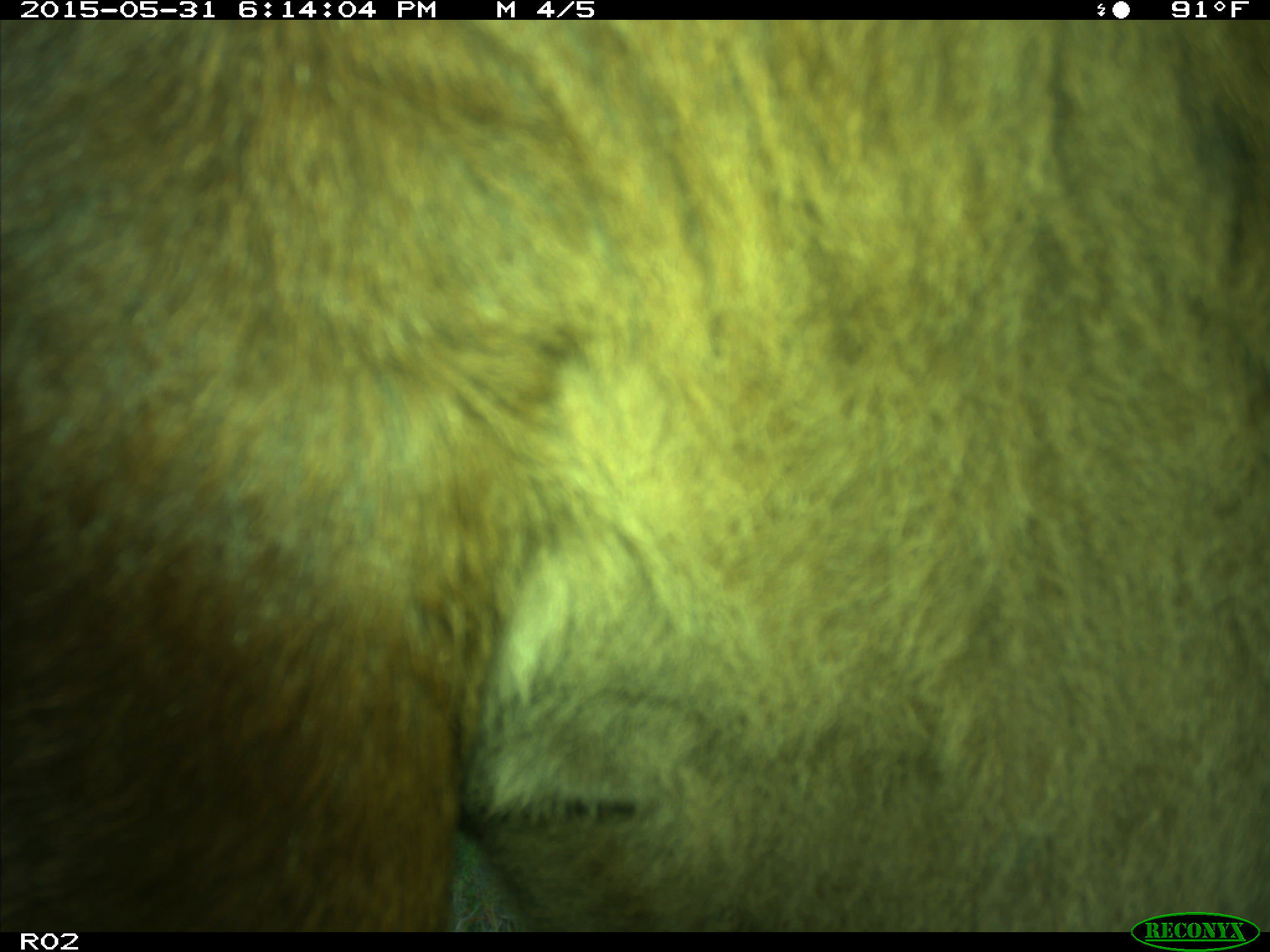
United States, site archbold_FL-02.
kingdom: Animalia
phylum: Chordata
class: Mammalia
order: Artiodactyla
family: Bovidae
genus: Bos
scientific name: Bos taurus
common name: domestic cow